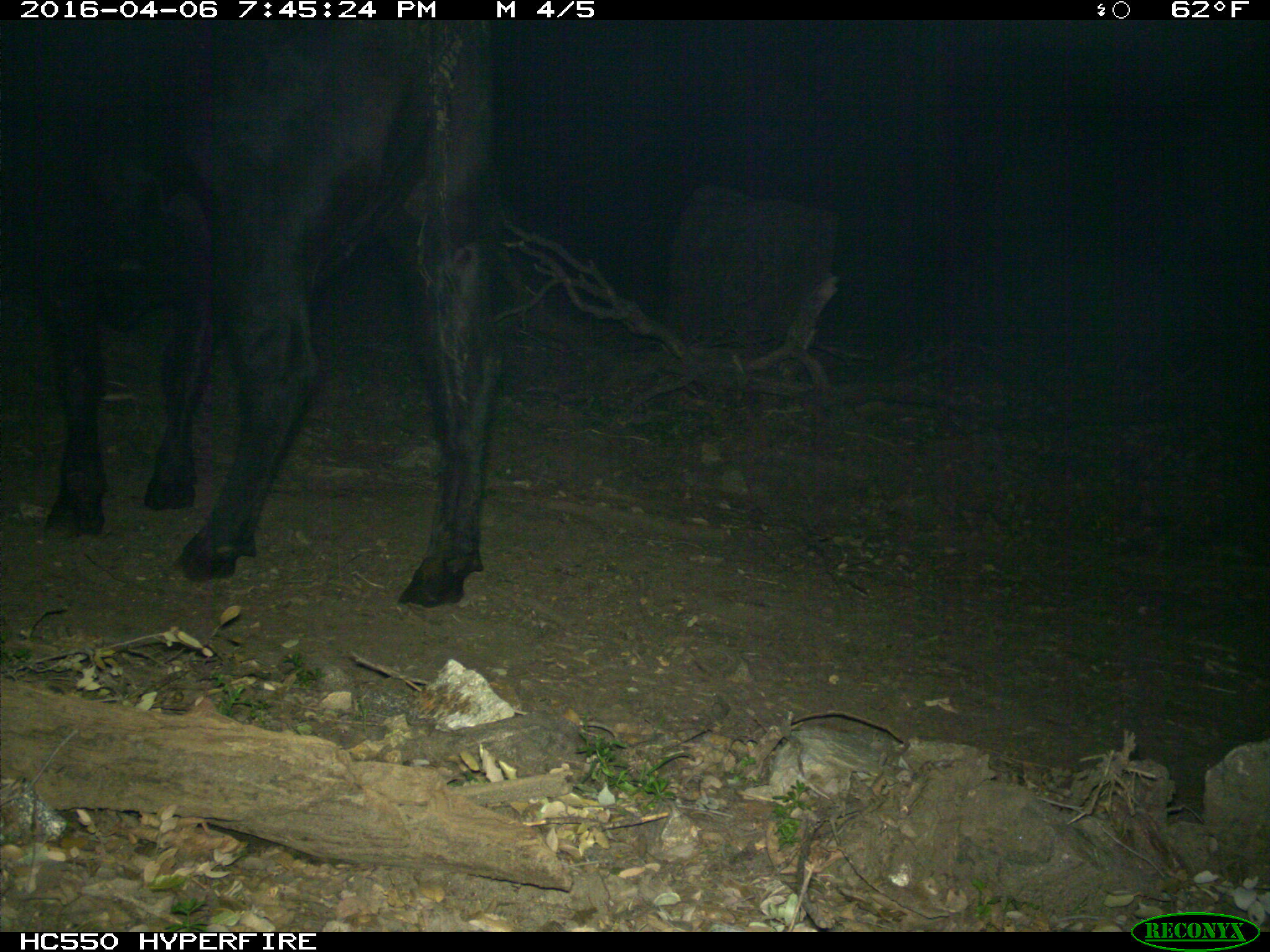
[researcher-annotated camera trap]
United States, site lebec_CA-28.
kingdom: Animalia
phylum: Chordata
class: Mammalia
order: Artiodactyla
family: Bovidae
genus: Bos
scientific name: Bos taurus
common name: domestic cow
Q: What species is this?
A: Bos taurus (domestic cow).